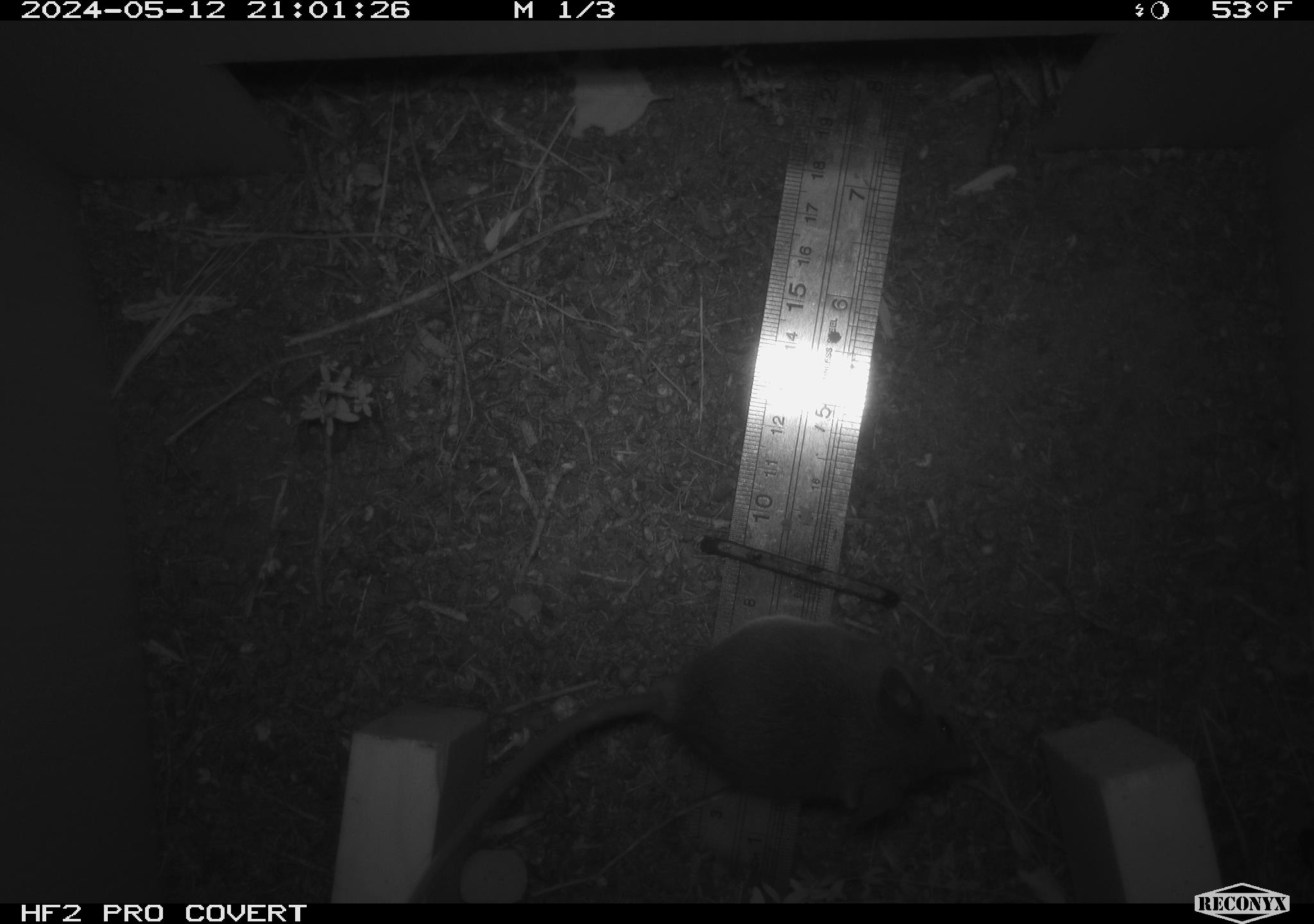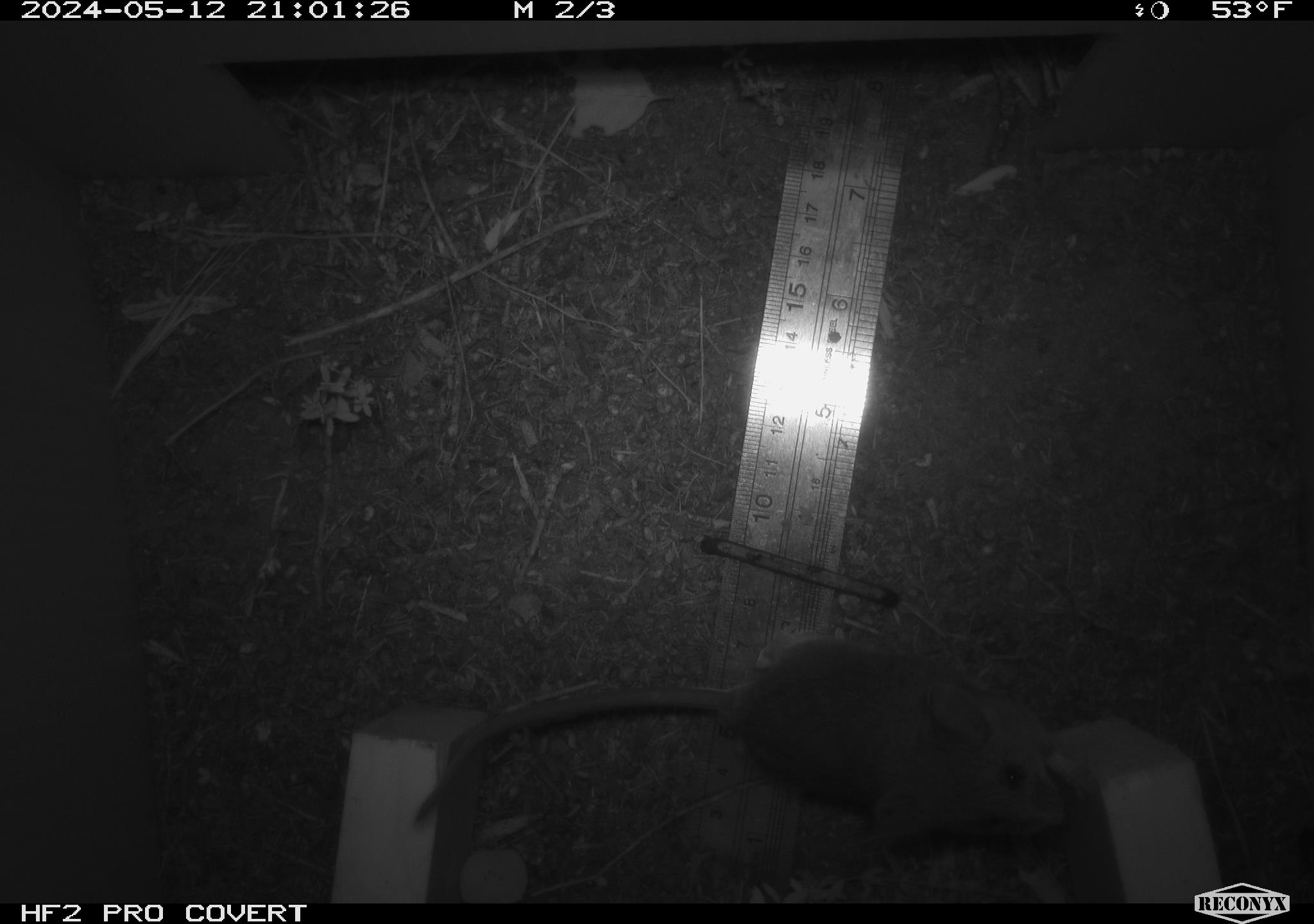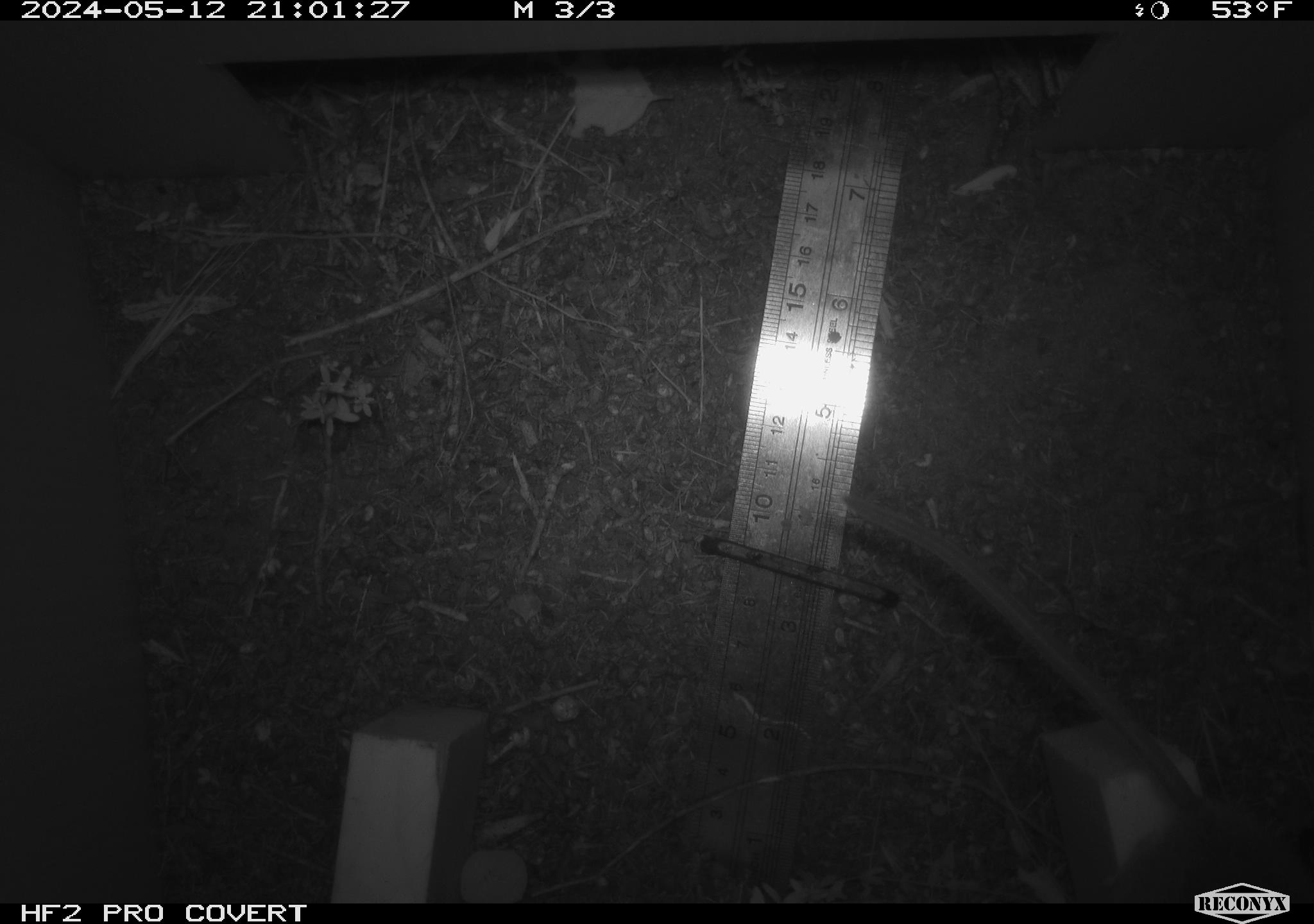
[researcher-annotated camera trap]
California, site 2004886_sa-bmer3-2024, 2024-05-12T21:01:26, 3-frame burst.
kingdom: Animalia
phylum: Chordata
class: Mammalia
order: Rodentia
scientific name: Rodentia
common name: mouse species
Mouse species (Rodentia).